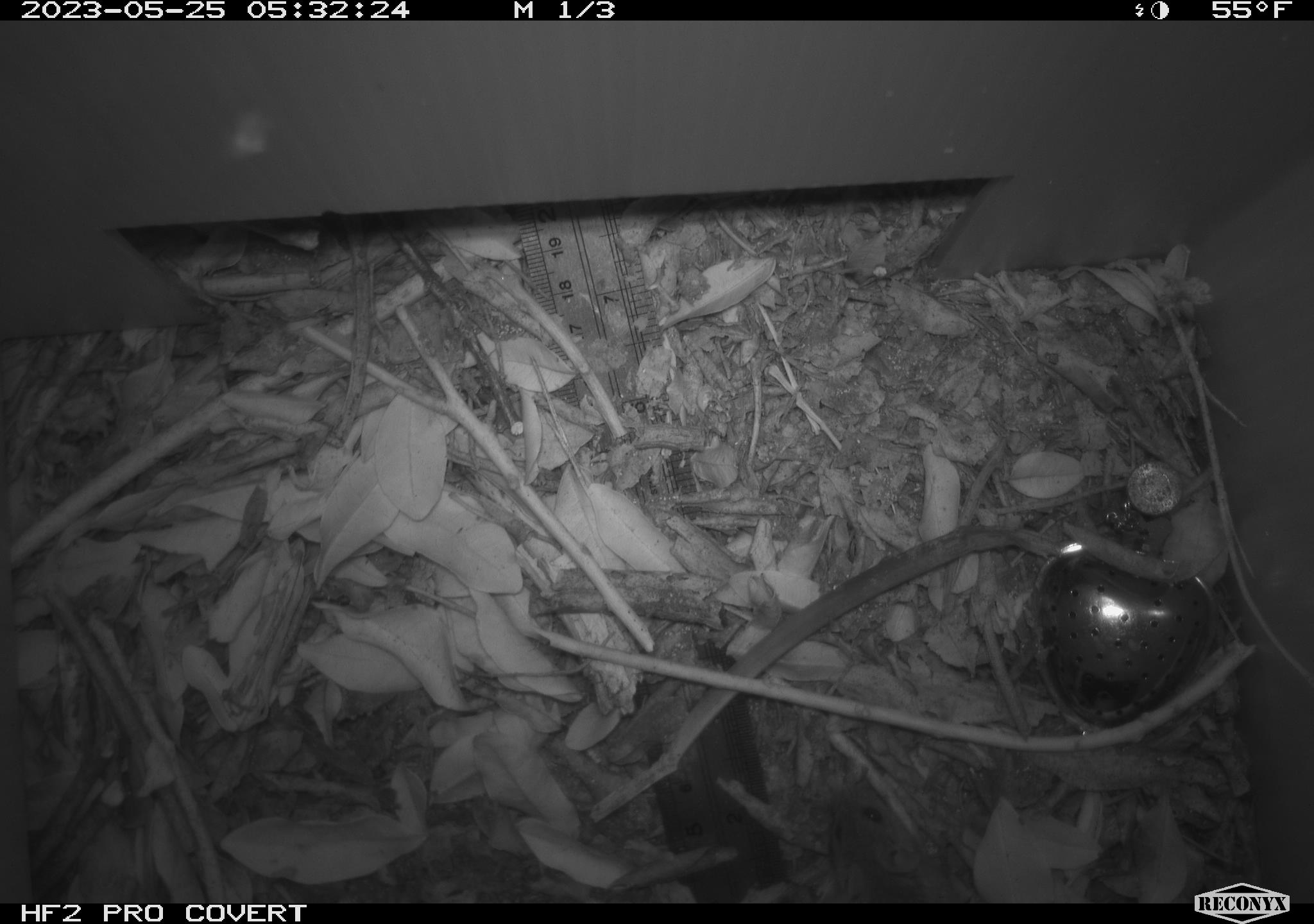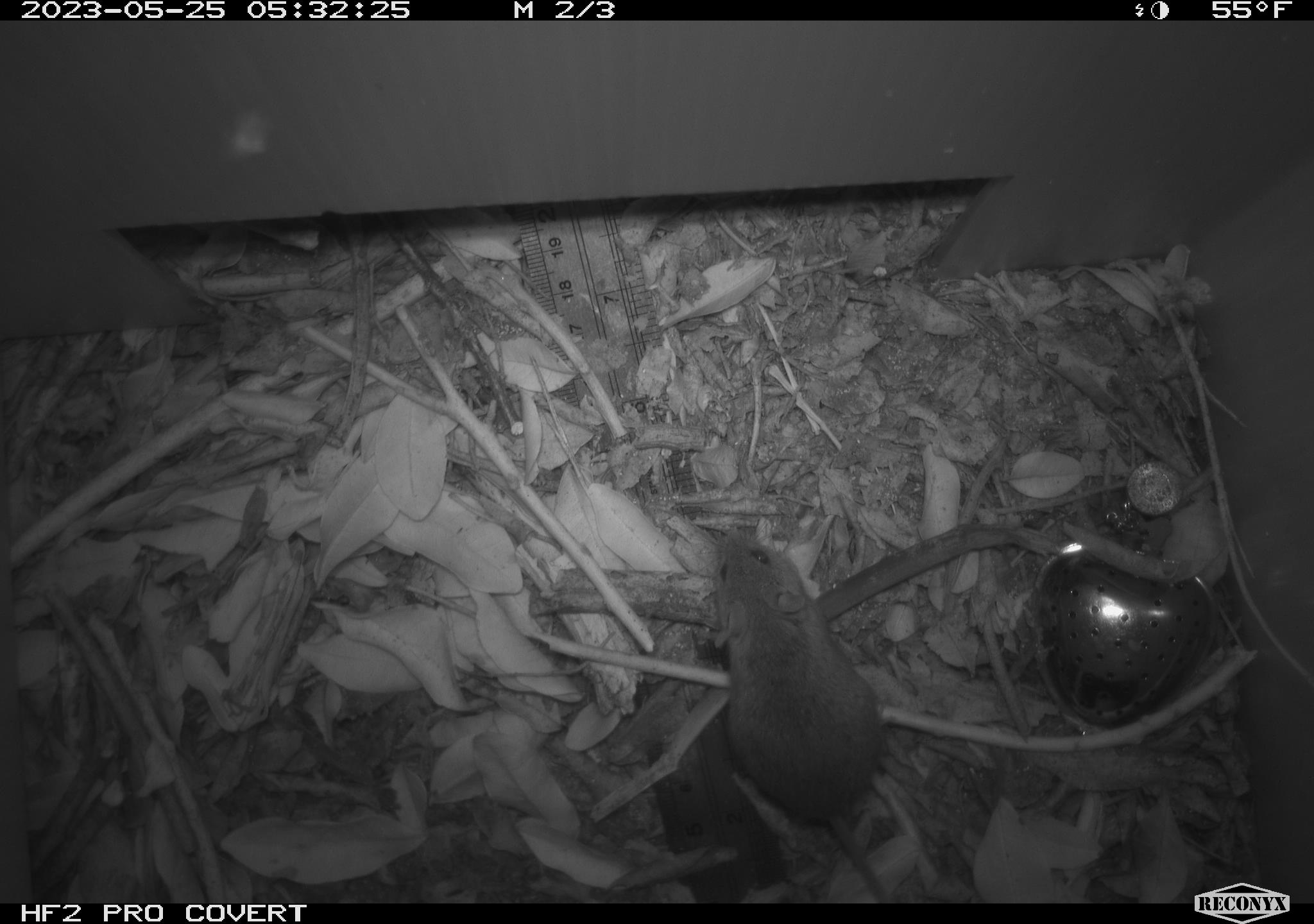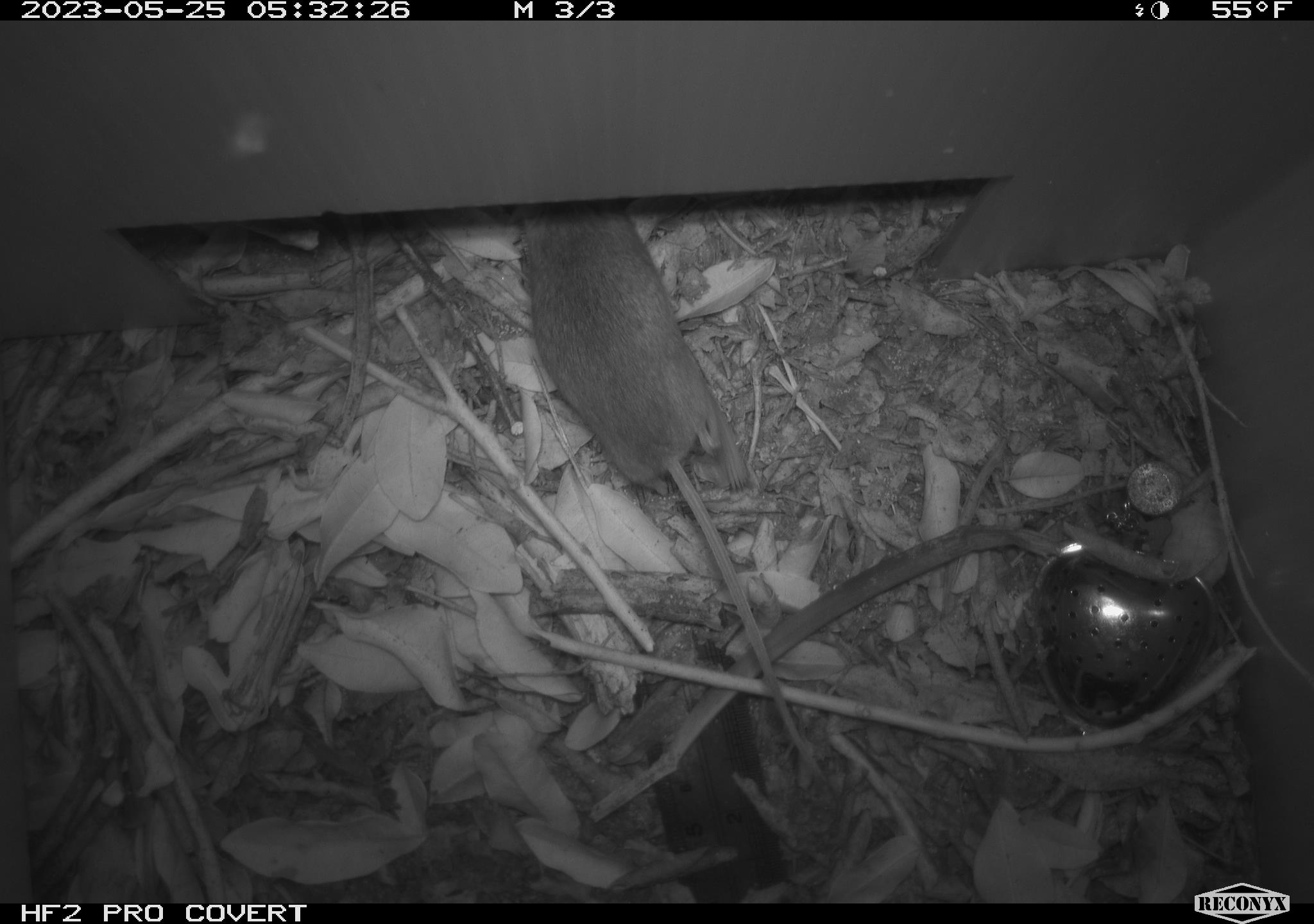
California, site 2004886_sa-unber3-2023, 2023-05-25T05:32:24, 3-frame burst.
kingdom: Animalia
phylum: Chordata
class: Mammalia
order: Rodentia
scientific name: Rodentia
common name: mouse species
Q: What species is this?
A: Mouse species (Rodentia).